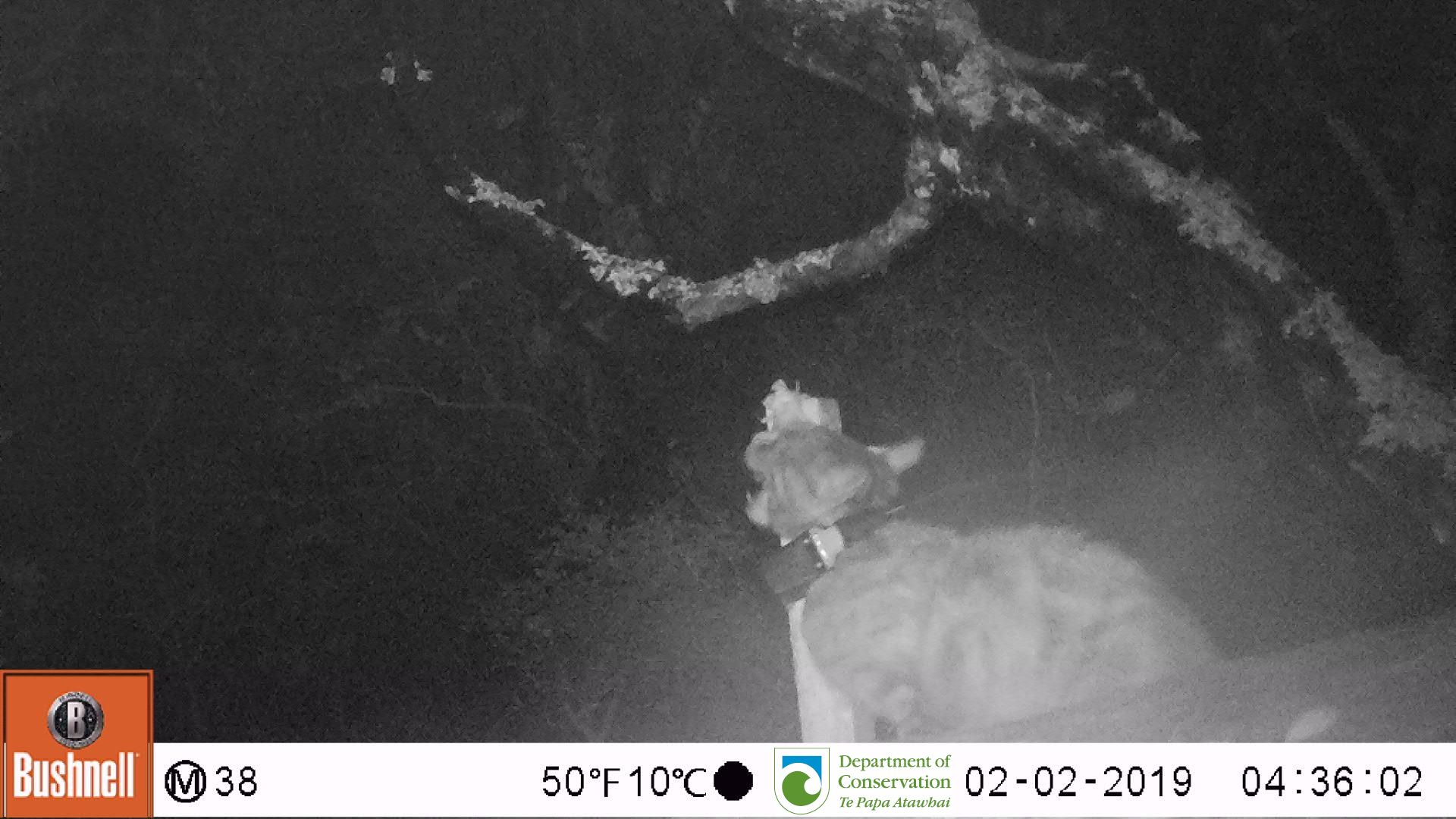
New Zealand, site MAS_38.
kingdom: Animalia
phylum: Chordata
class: Mammalia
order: Carnivora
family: Felidae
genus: Felis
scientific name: Felis catus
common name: domestic cat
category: cat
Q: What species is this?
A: Cat (domestic cat) (Felis catus).